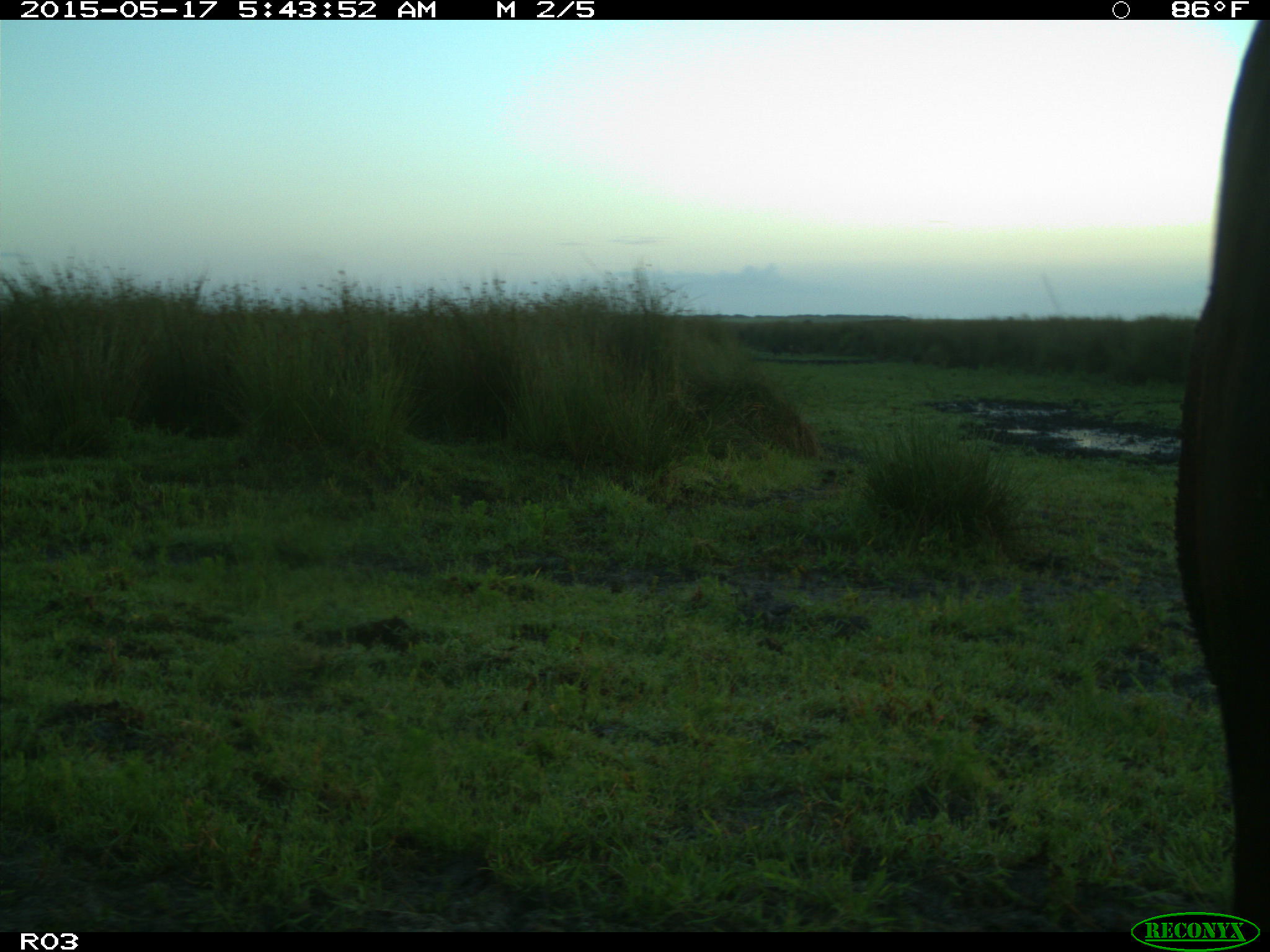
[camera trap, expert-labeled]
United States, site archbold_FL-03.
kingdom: Animalia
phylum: Chordata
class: Mammalia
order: Artiodactyla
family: Bovidae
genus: Bos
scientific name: Bos taurus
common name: domestic cow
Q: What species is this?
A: Bos taurus (domestic cow).